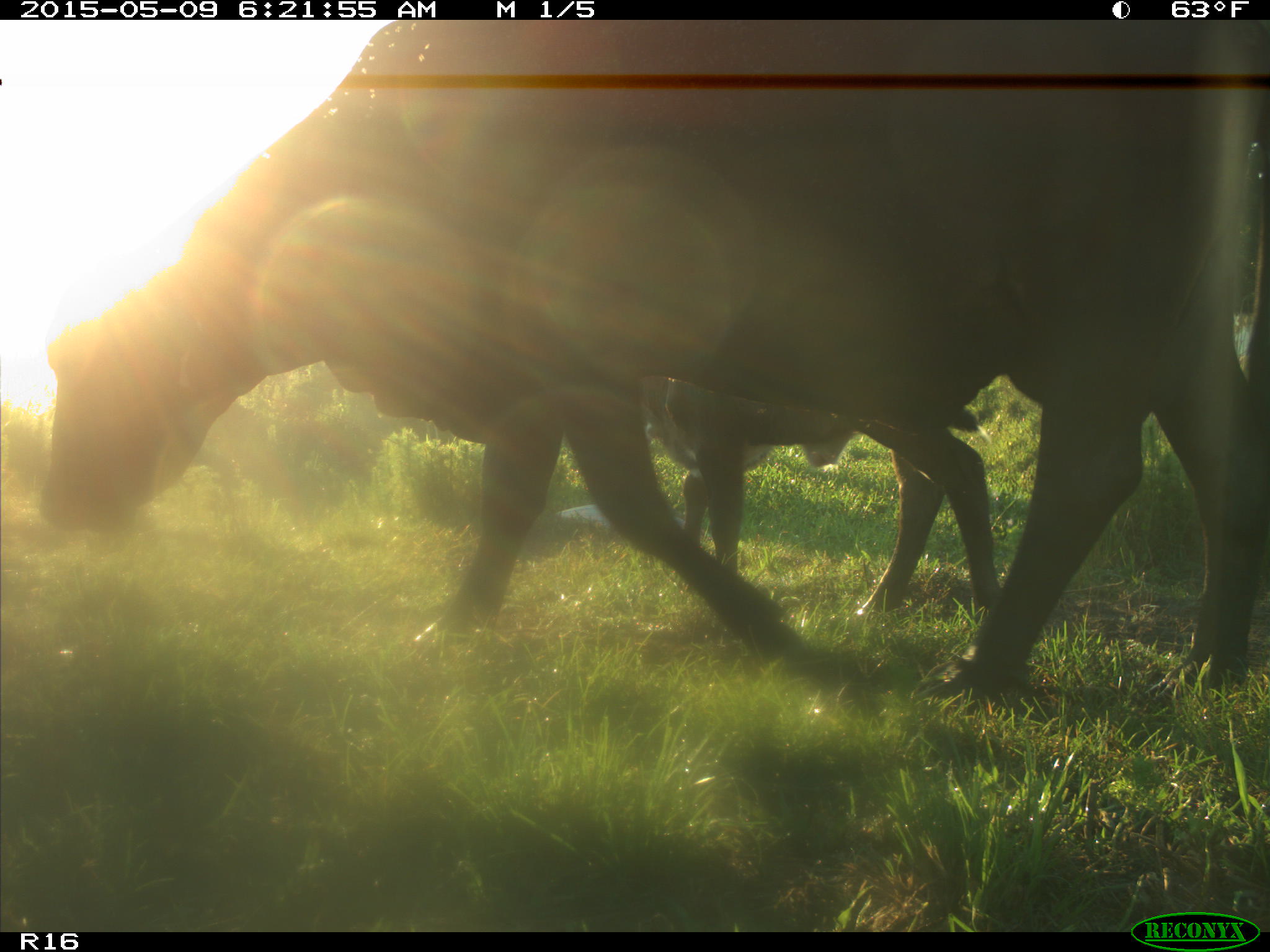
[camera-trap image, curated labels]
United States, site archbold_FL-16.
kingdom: Animalia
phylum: Chordata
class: Mammalia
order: Artiodactyla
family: Bovidae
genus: Bos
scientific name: Bos taurus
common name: domestic cow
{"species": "Bos taurus (domestic cow)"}